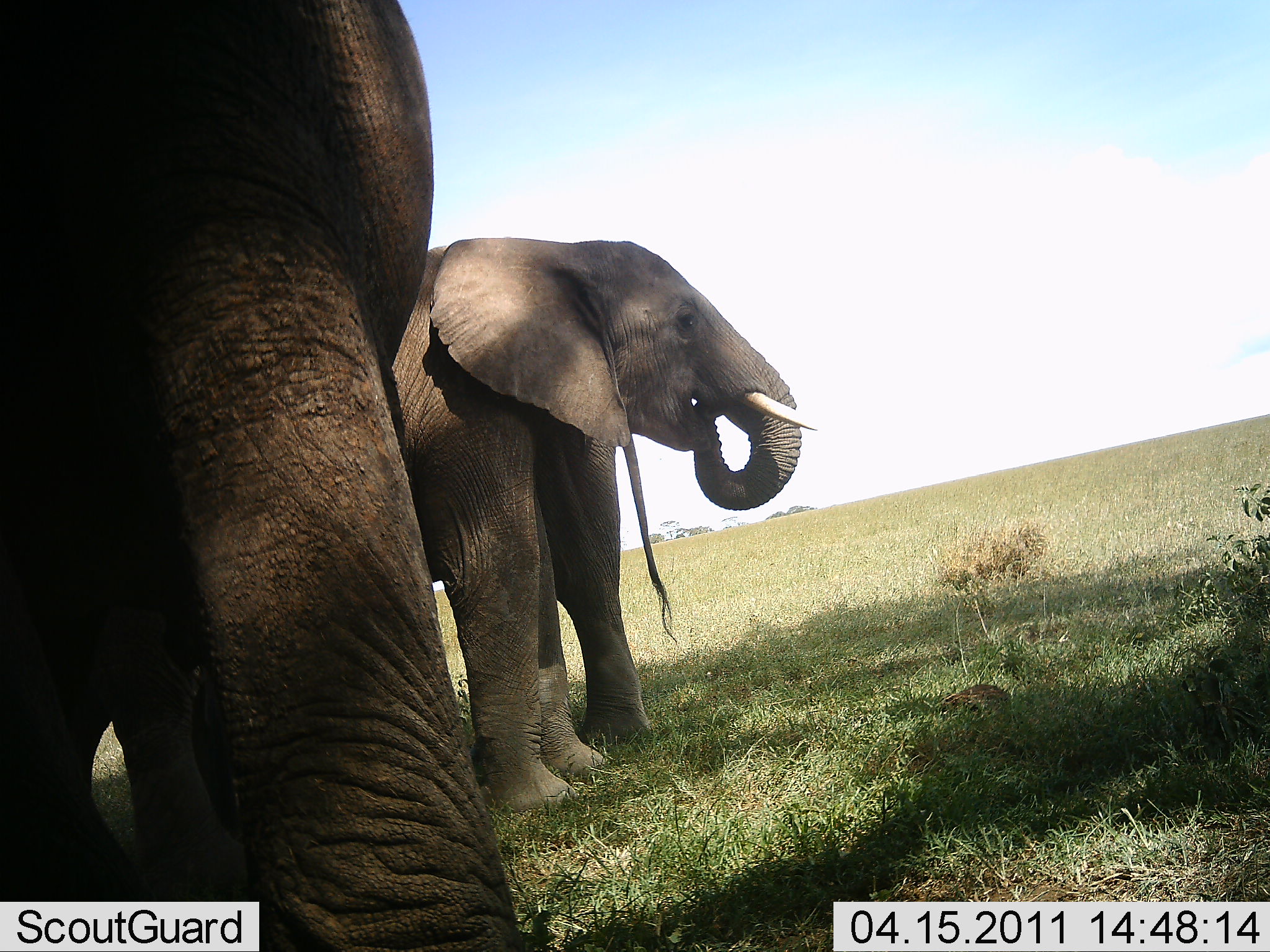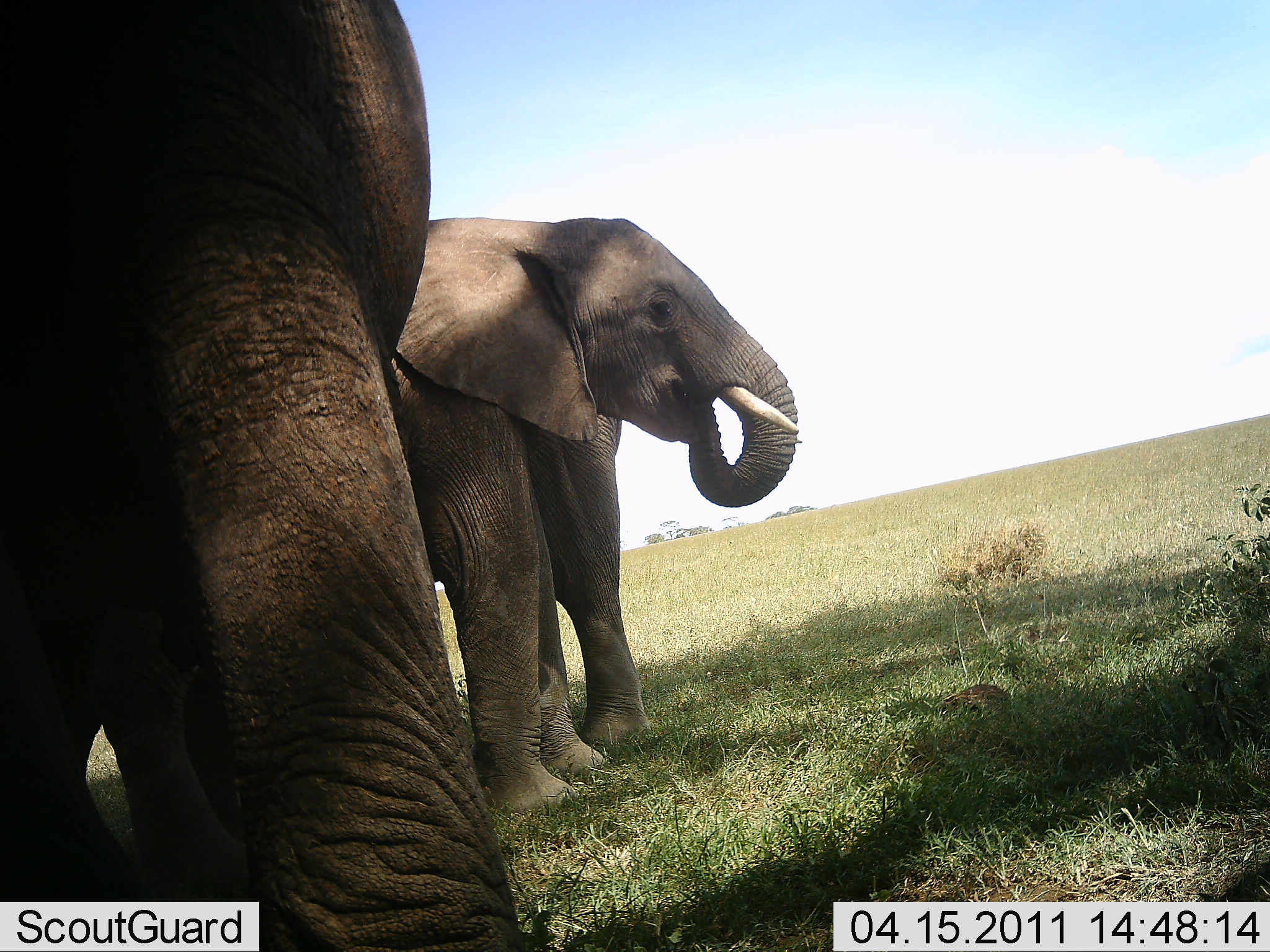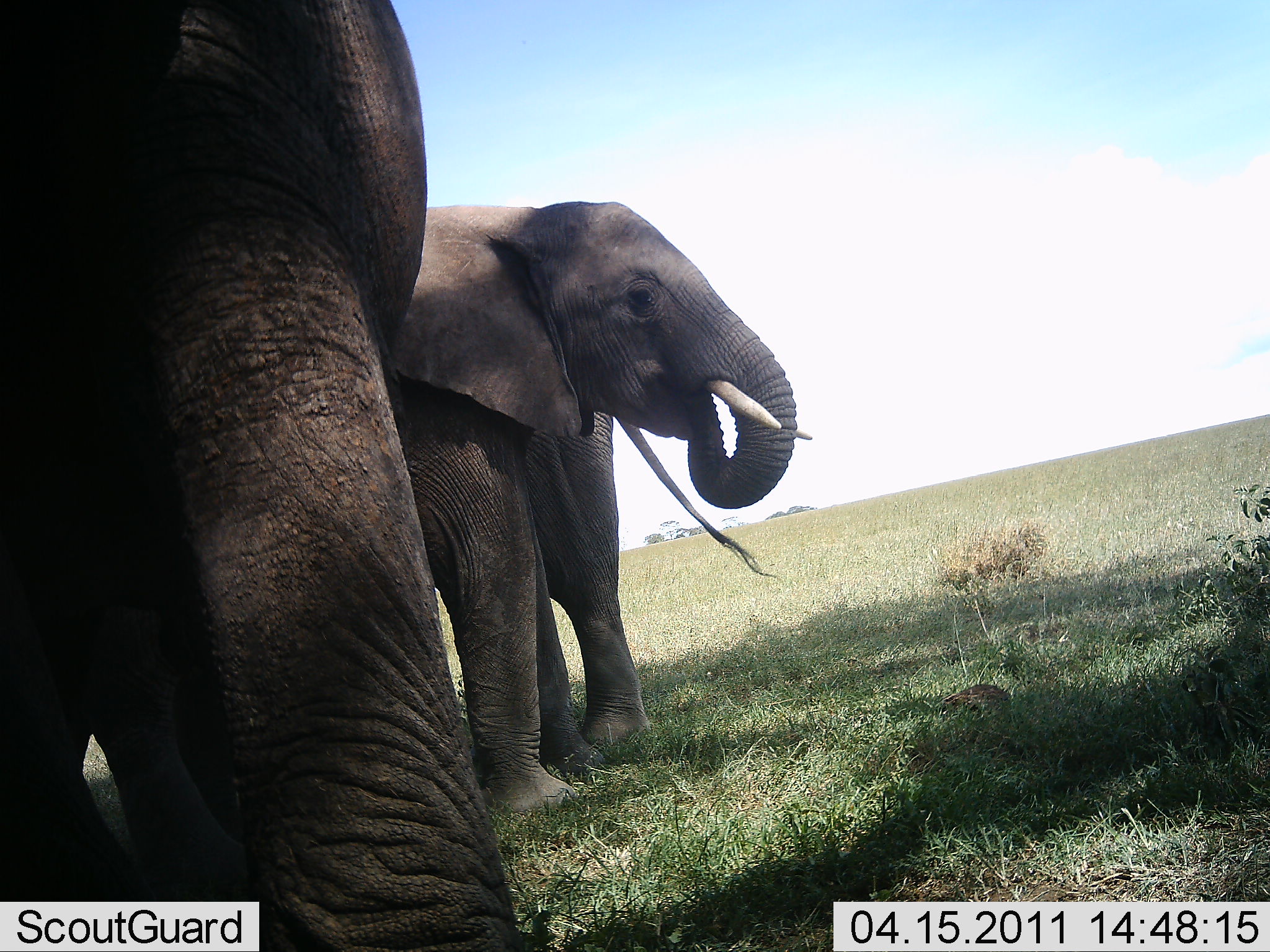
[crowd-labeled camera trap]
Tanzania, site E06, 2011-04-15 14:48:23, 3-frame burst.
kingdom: Animalia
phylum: Chordata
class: Mammalia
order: Proboscidea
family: Elephantidae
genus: Loxodonta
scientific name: Loxodonta africana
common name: african bush elephant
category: elephant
Elephant (african bush elephant) (Loxodonta africana), count 3. Behavior (volunteer vote fractions): standing 100%, resting 0%, moving 0%, interacting 8%. Young present (vote fraction): 0%. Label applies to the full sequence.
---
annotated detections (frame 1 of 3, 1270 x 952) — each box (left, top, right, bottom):
animal: (0, 2, 542, 950); (85, 232, 684, 849); (391, 237, 814, 821)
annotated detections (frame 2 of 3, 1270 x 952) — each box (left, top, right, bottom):
animal: (0, 0, 513, 950); (9, 207, 652, 865); (329, 205, 803, 814)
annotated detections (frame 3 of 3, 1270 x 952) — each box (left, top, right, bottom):
animal: (39, 203, 814, 883); (0, 0, 513, 944); (156, 294, 776, 811)